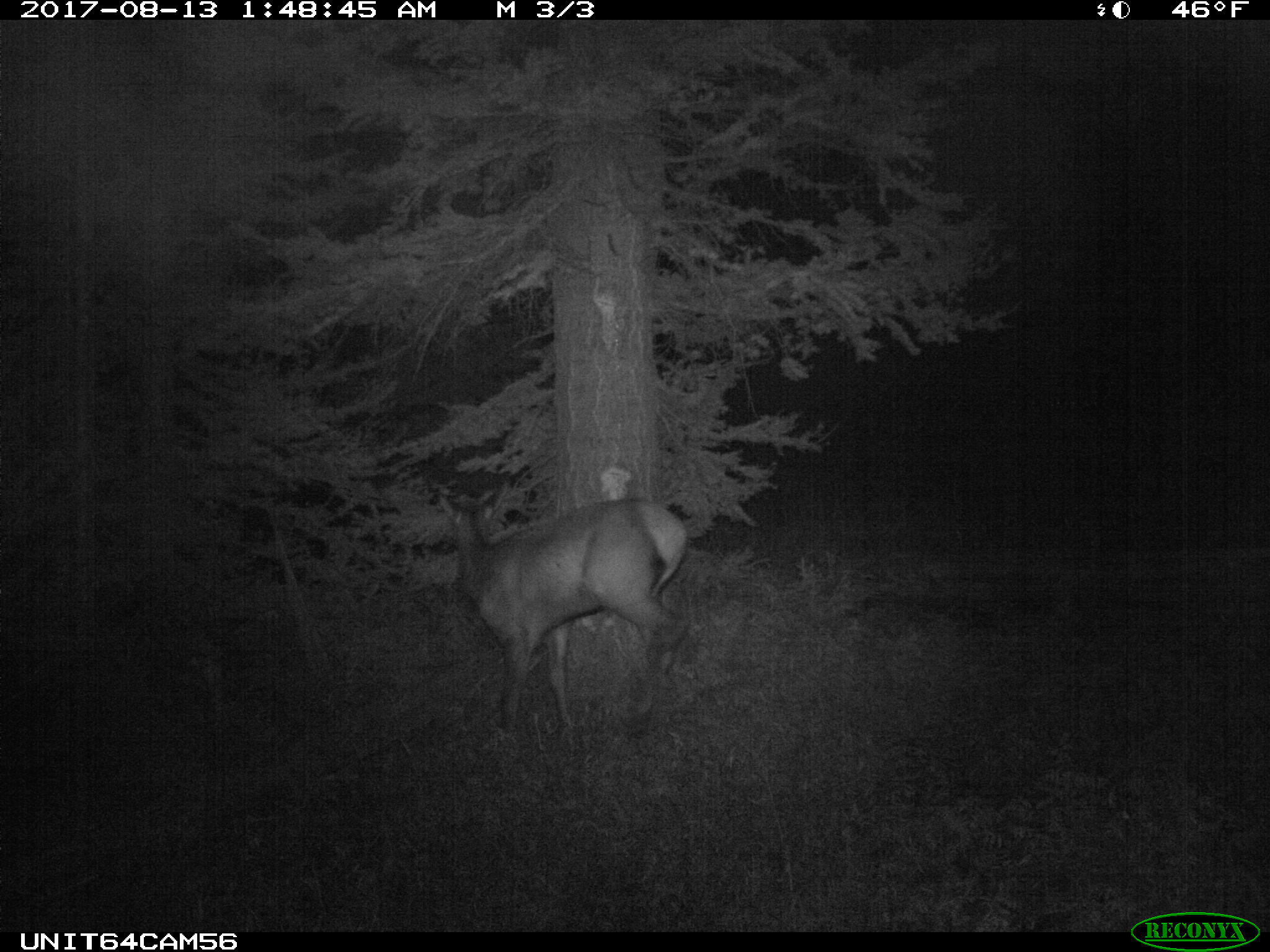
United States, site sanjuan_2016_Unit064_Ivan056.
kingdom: Animalia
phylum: Chordata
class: Mammalia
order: Artiodactyla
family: Cervidae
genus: Cervus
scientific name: Cervus elaphus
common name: red deer